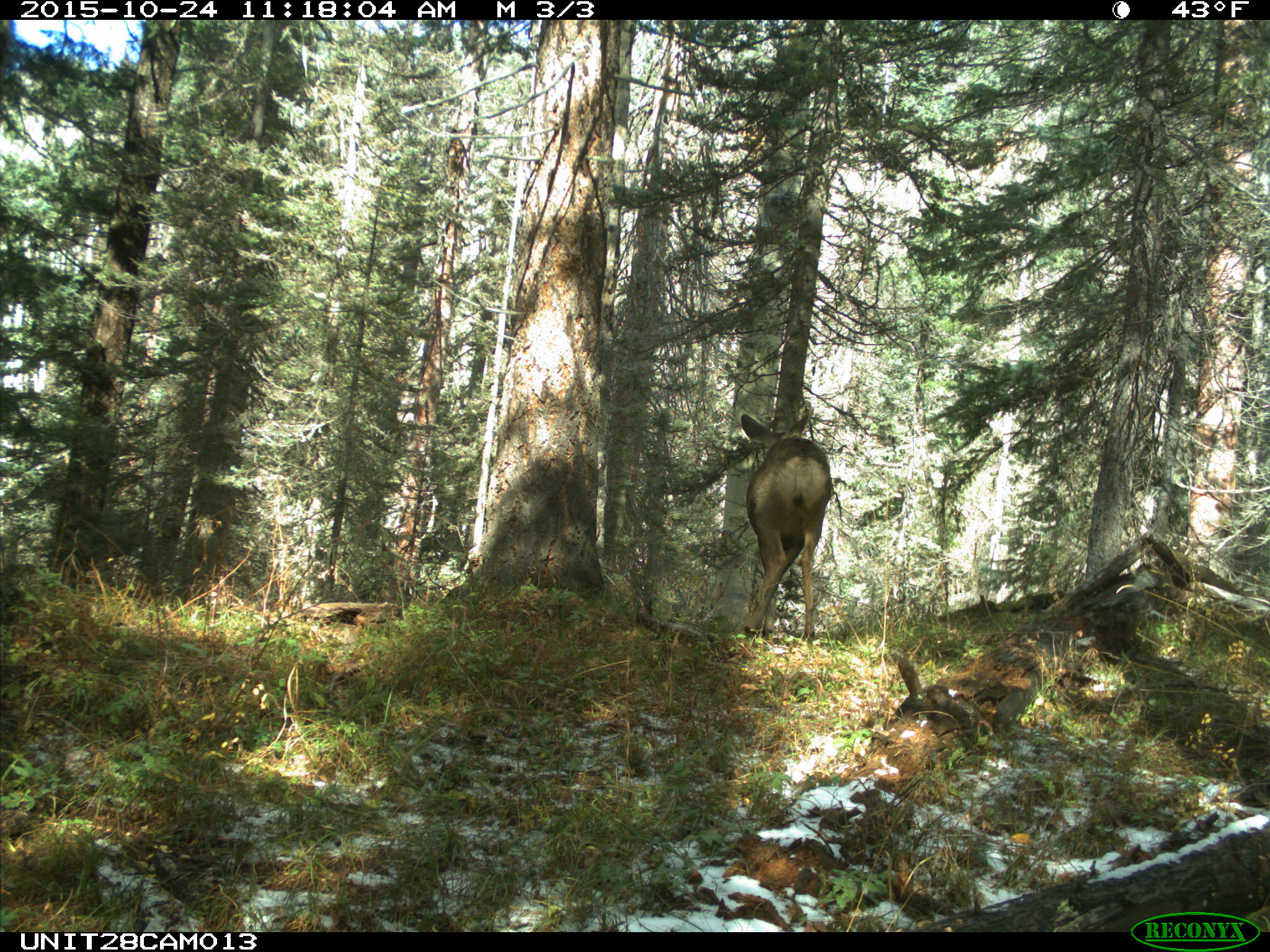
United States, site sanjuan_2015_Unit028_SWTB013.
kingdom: Animalia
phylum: Chordata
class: Mammalia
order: Artiodactyla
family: Cervidae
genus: Odocoileus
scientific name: Odocoileus hemionus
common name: mule deer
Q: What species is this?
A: Odocoileus hemionus (mule deer).